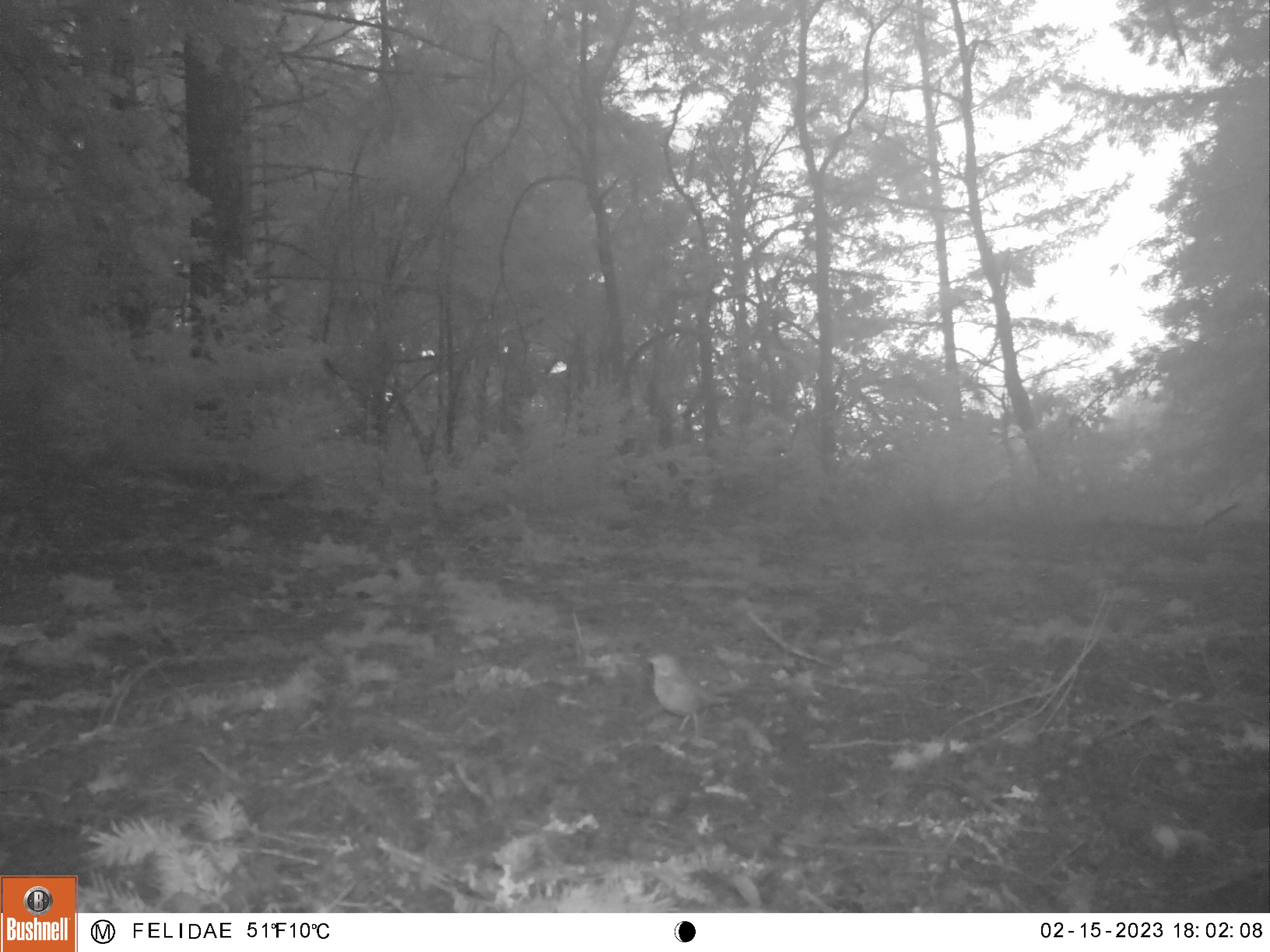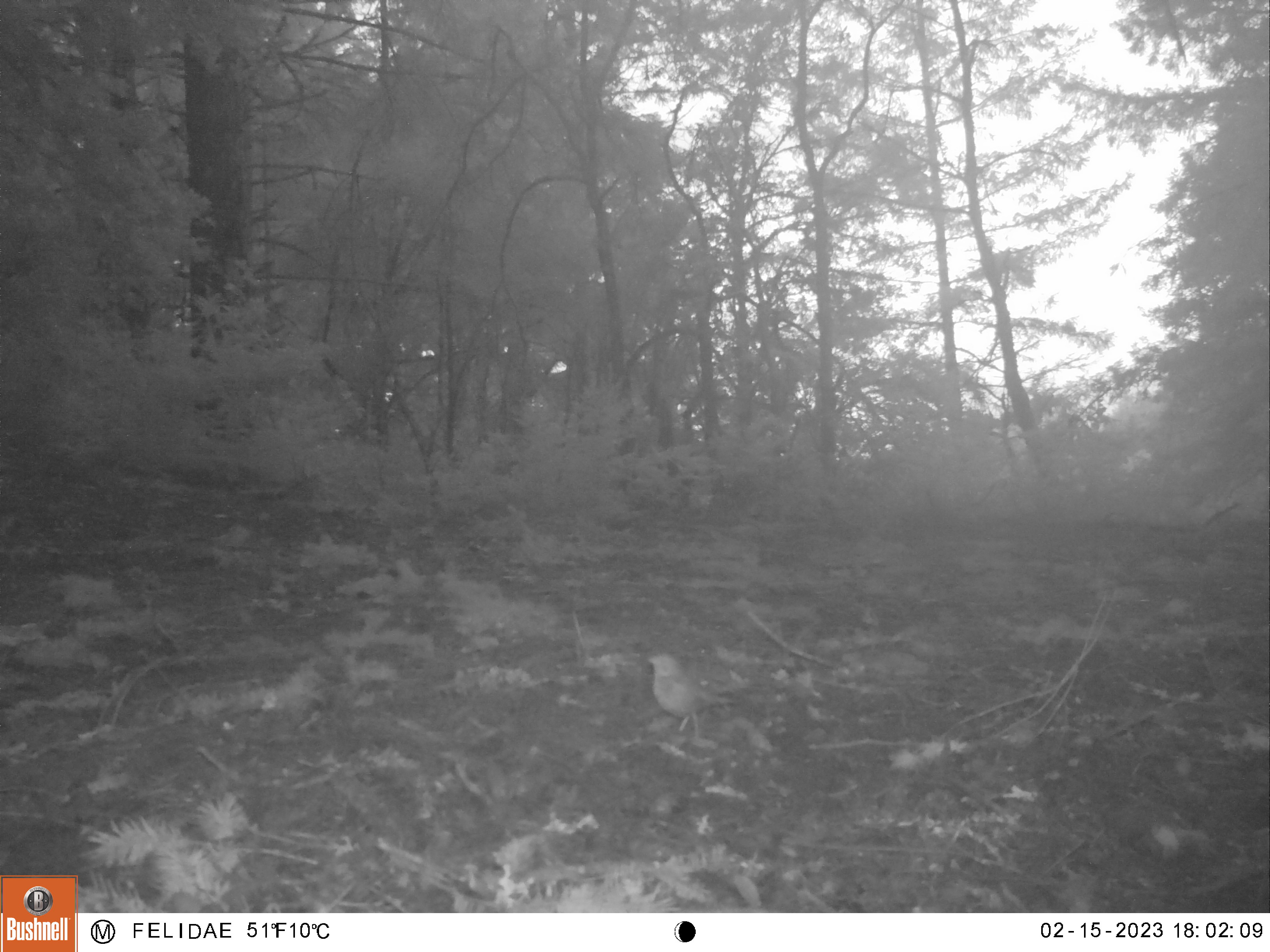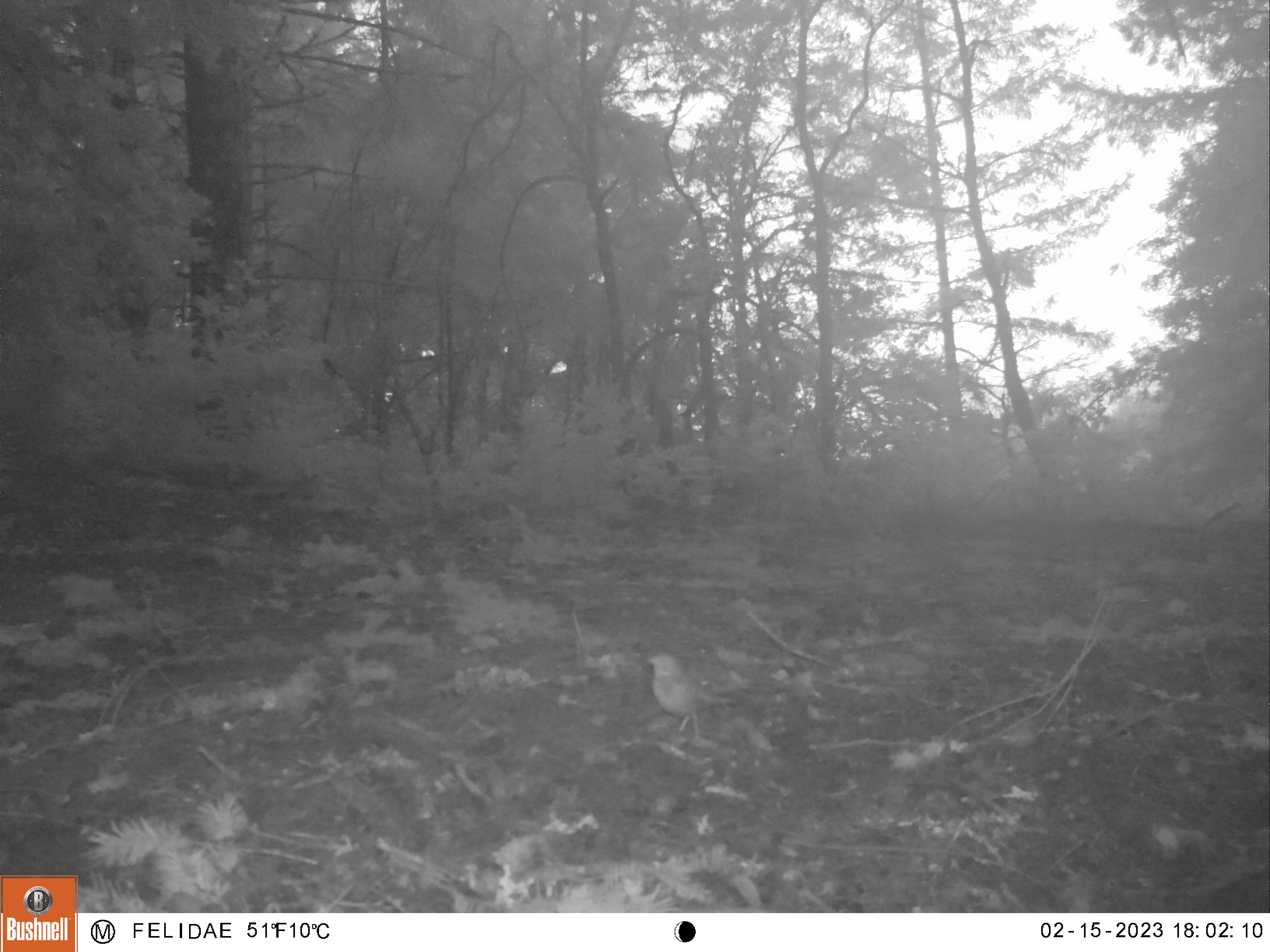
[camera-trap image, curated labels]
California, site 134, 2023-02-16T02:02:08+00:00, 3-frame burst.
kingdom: Animalia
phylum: Chordata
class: Aves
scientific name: Aves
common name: bird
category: unknown bird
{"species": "unknown bird (bird) (Aves)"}